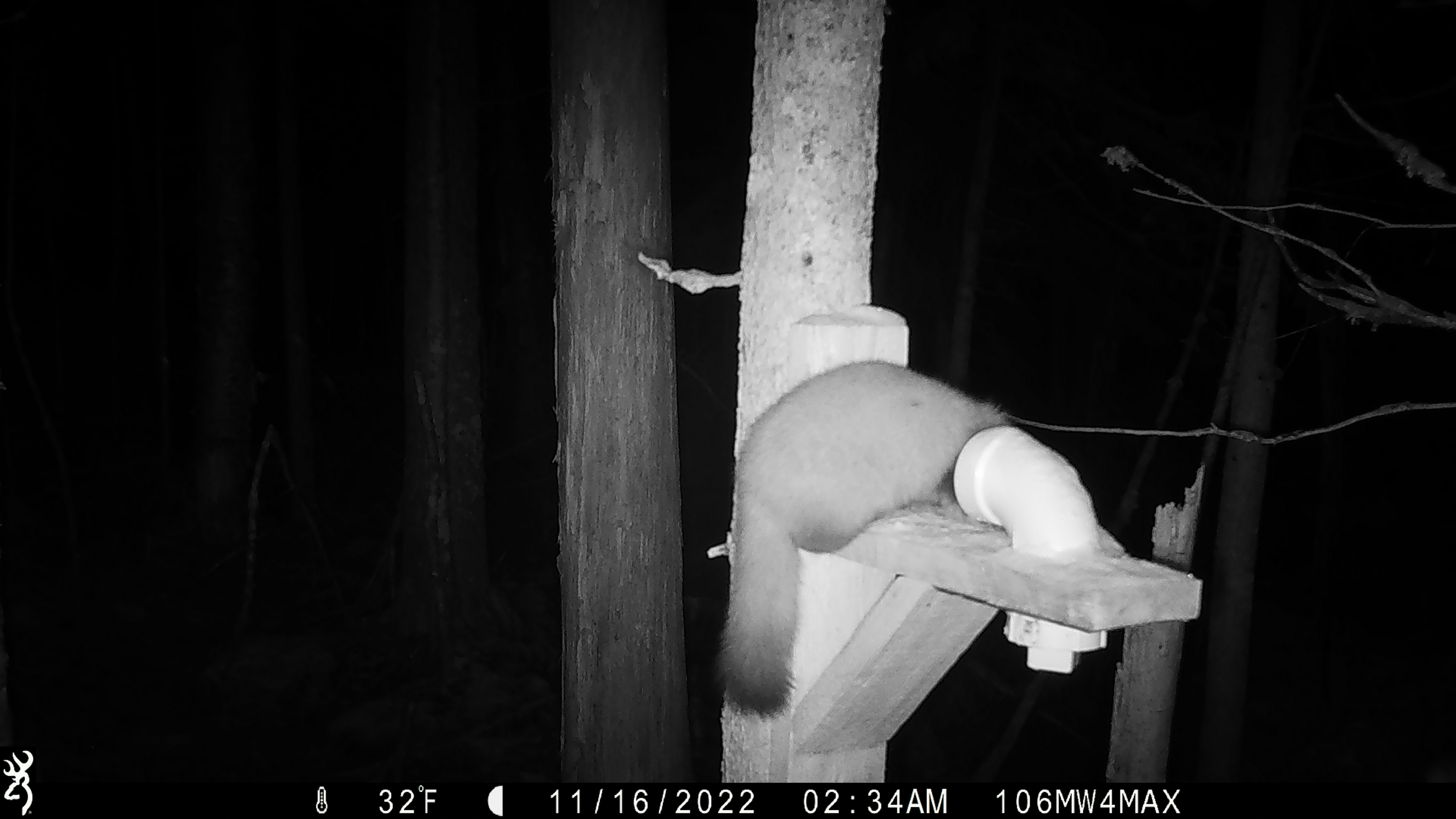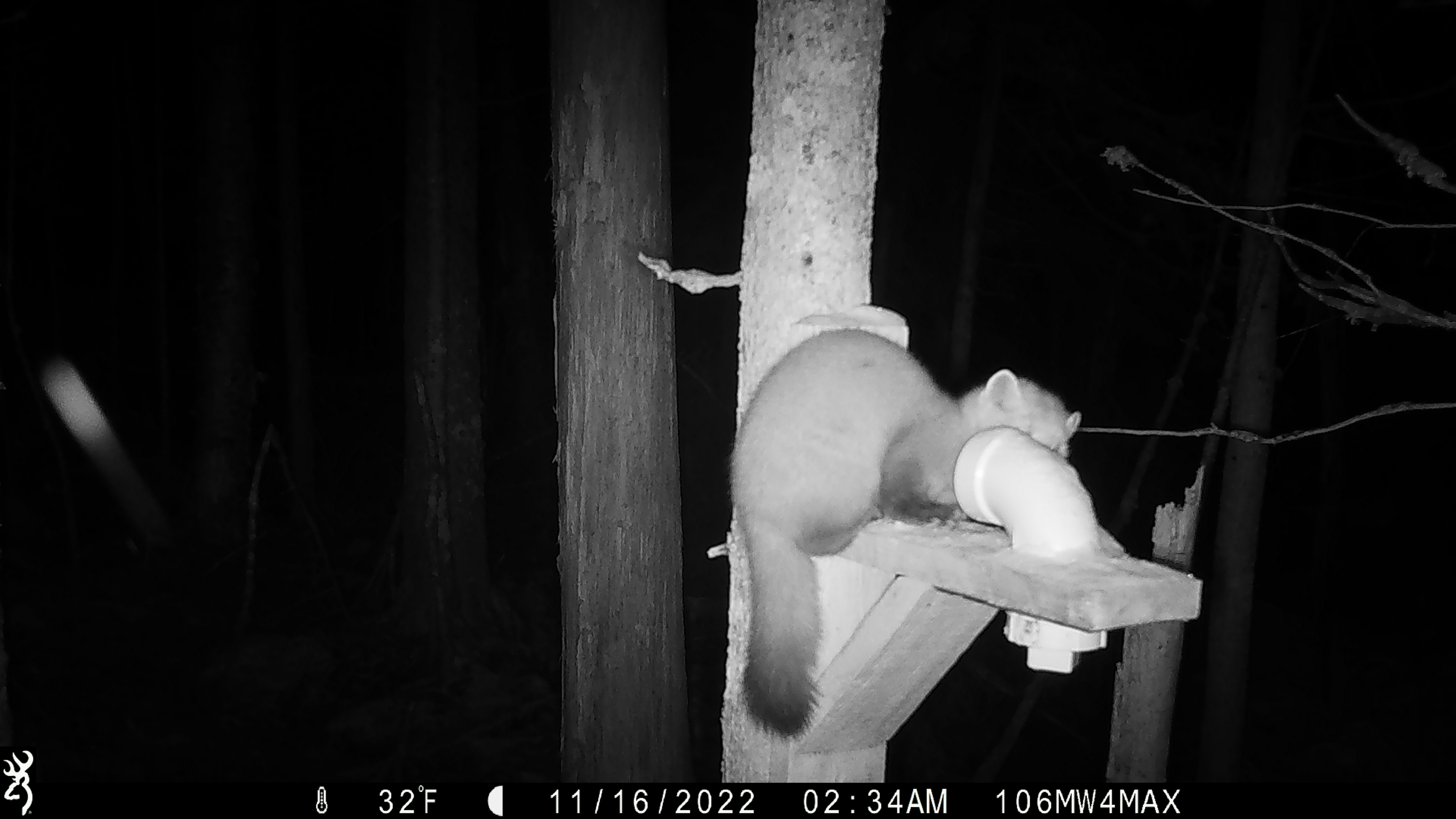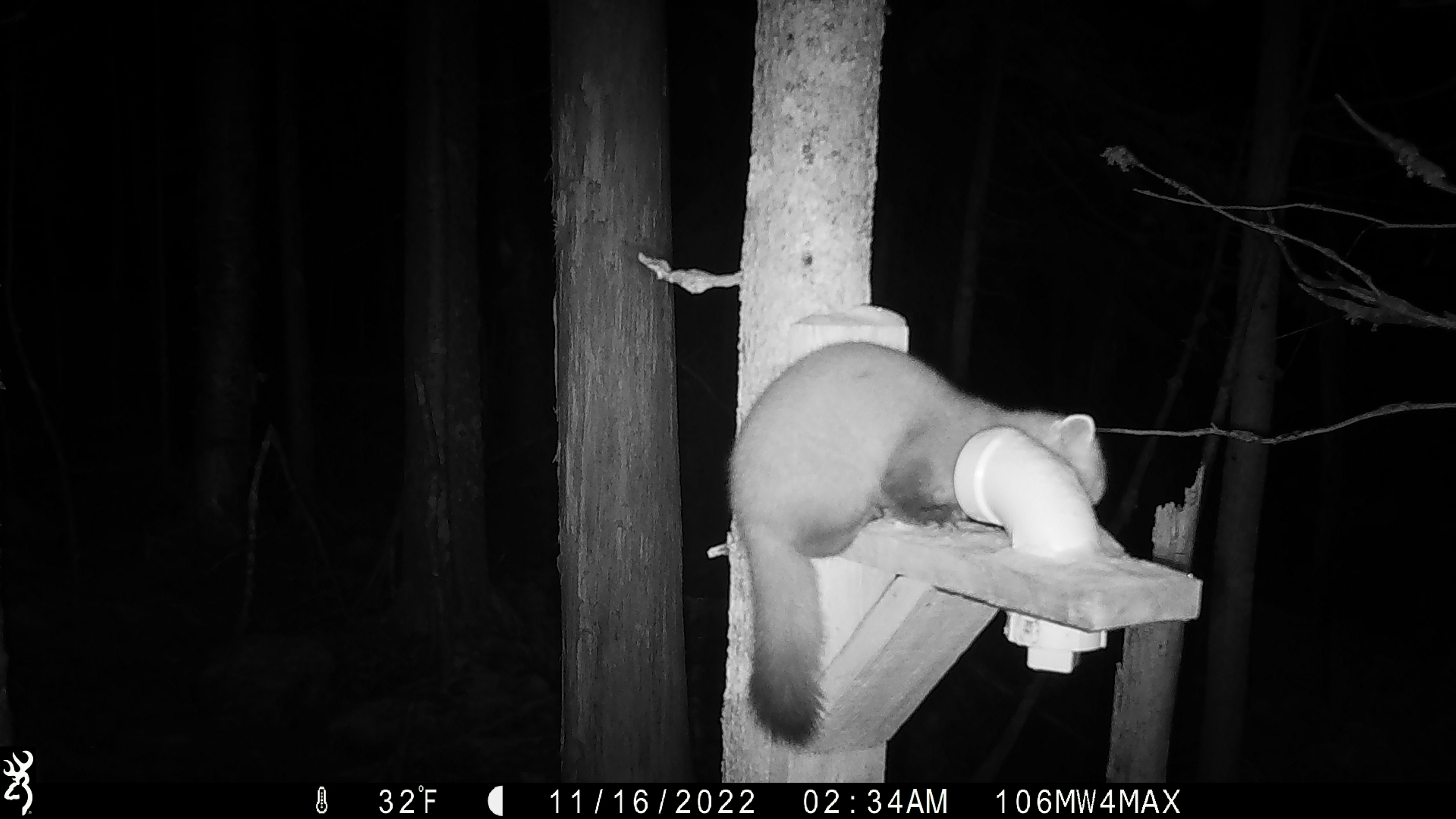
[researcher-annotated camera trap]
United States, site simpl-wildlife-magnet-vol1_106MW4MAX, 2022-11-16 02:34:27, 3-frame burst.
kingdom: Animalia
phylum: Chordata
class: Mammalia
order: Carnivora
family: Mustelidae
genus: Martes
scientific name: Martes americana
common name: american marten